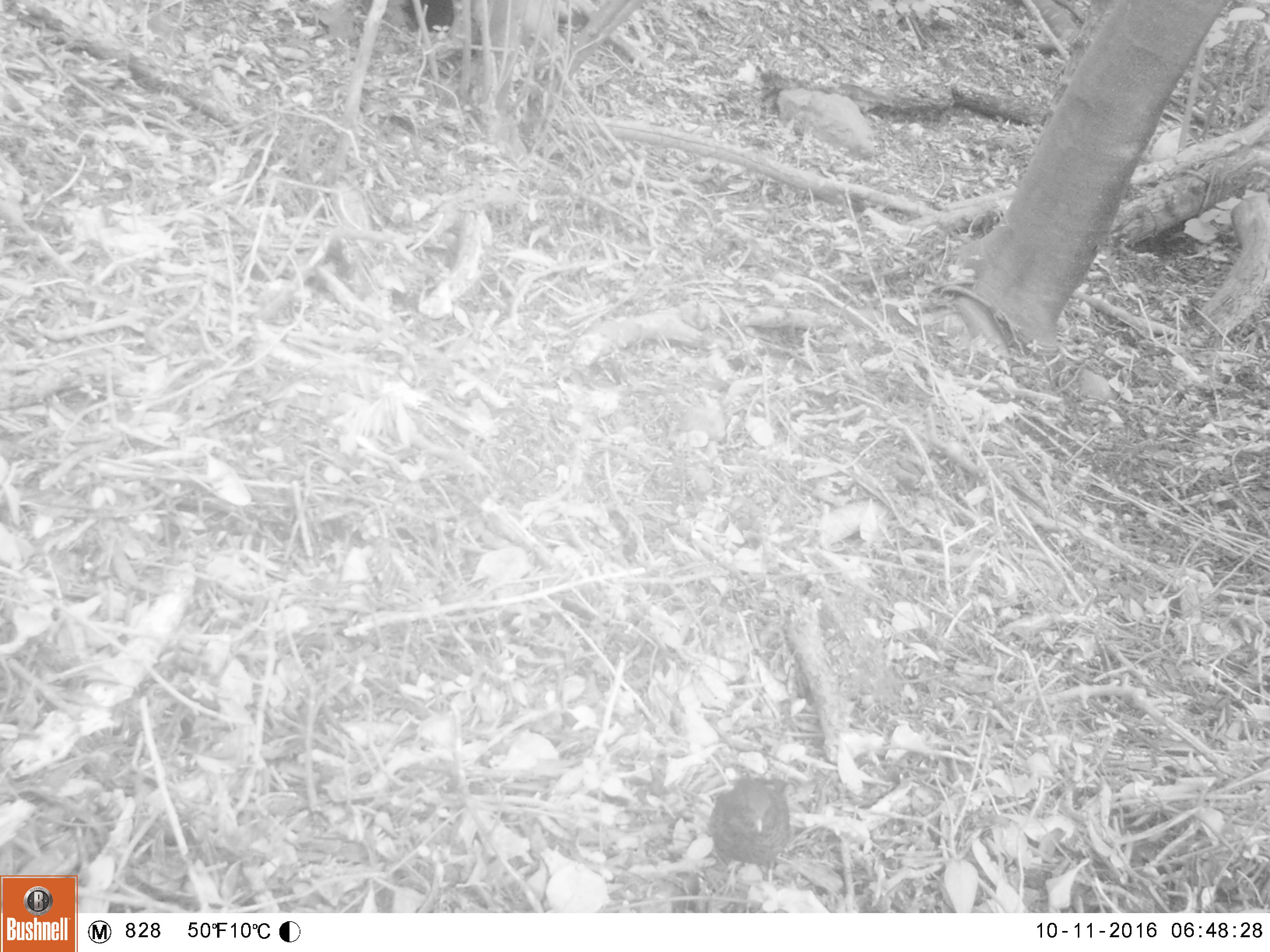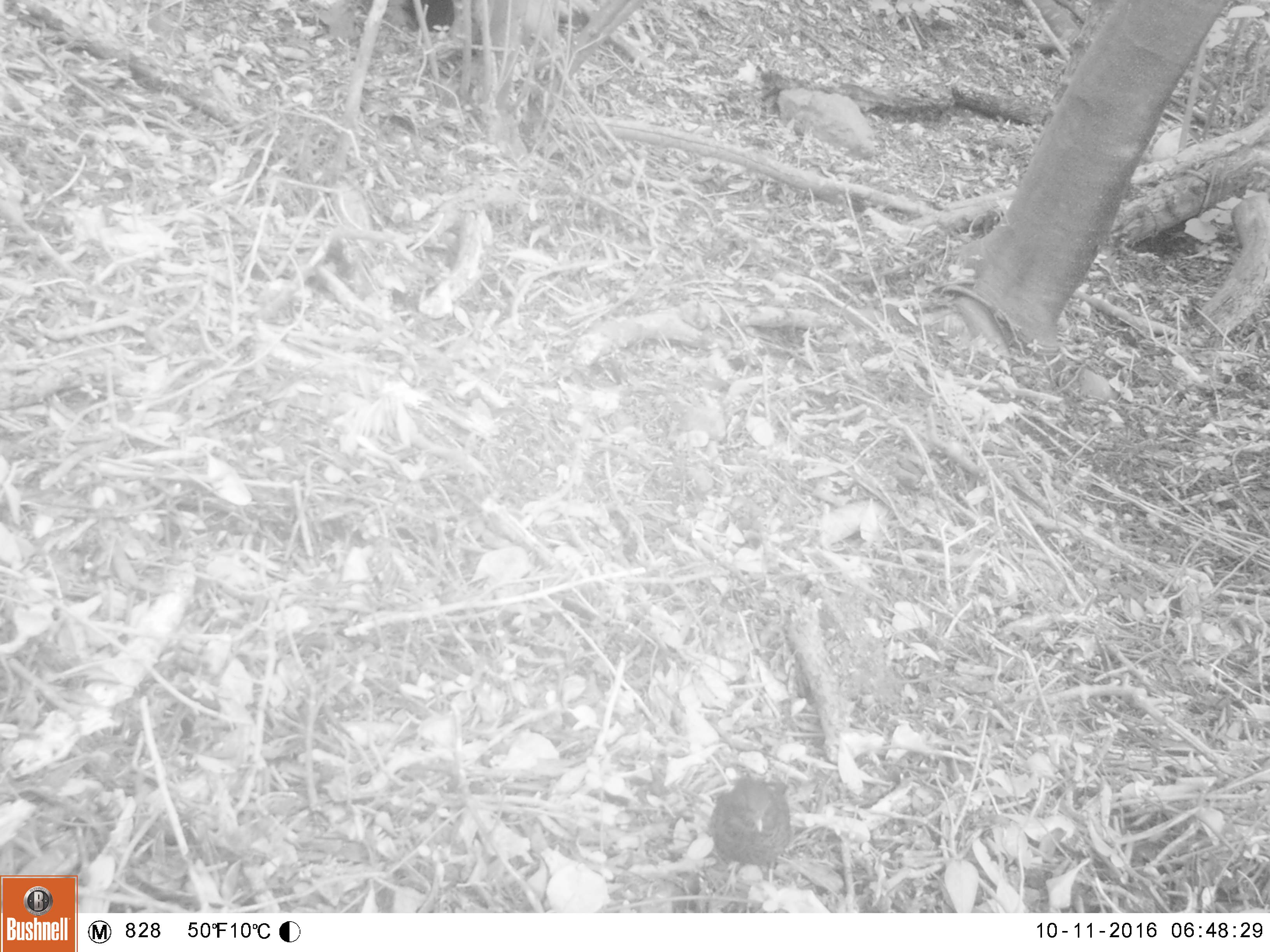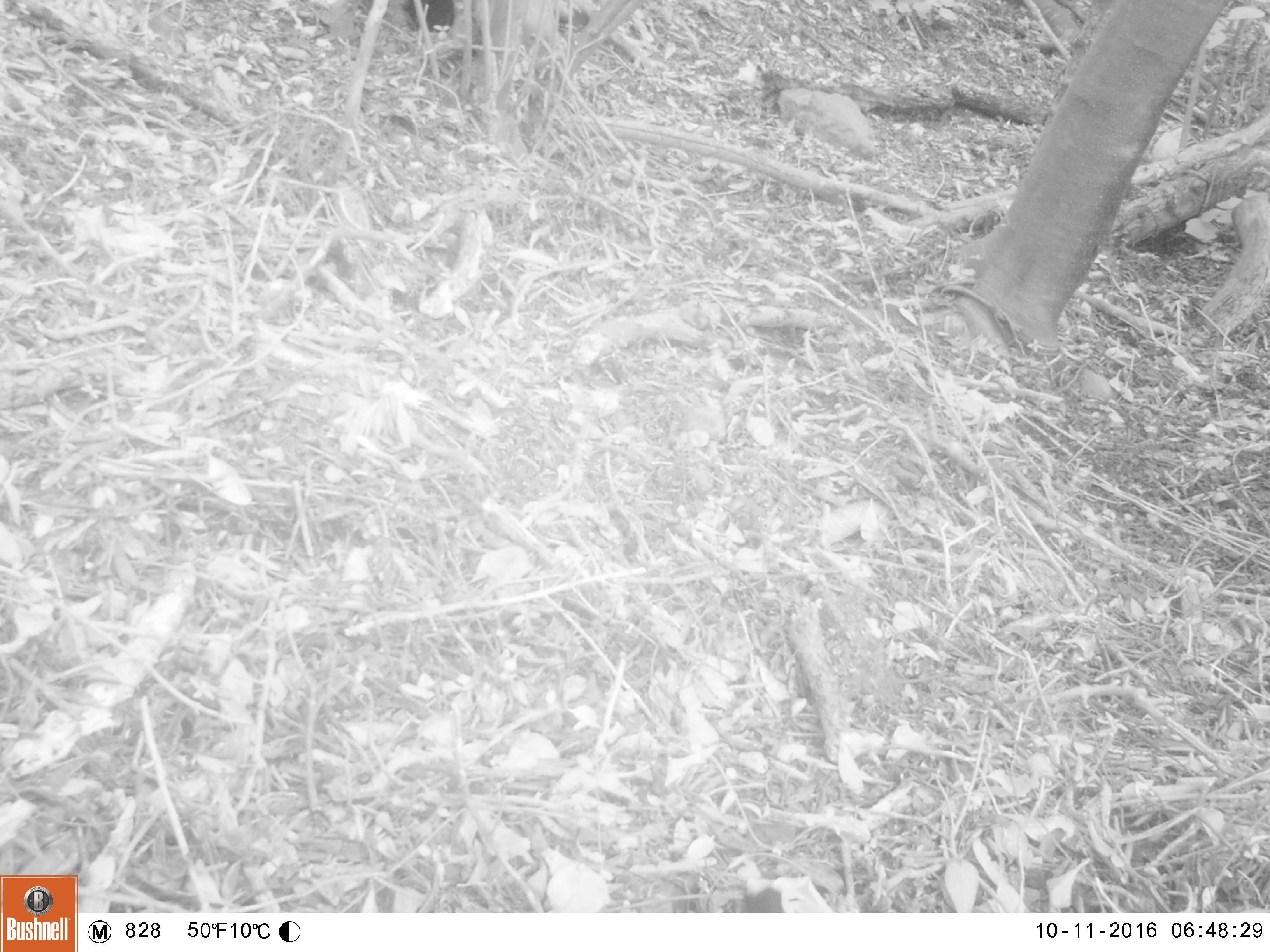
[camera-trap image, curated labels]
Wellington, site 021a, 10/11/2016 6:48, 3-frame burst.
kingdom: Animalia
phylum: Chordata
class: Aves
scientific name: Aves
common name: bird